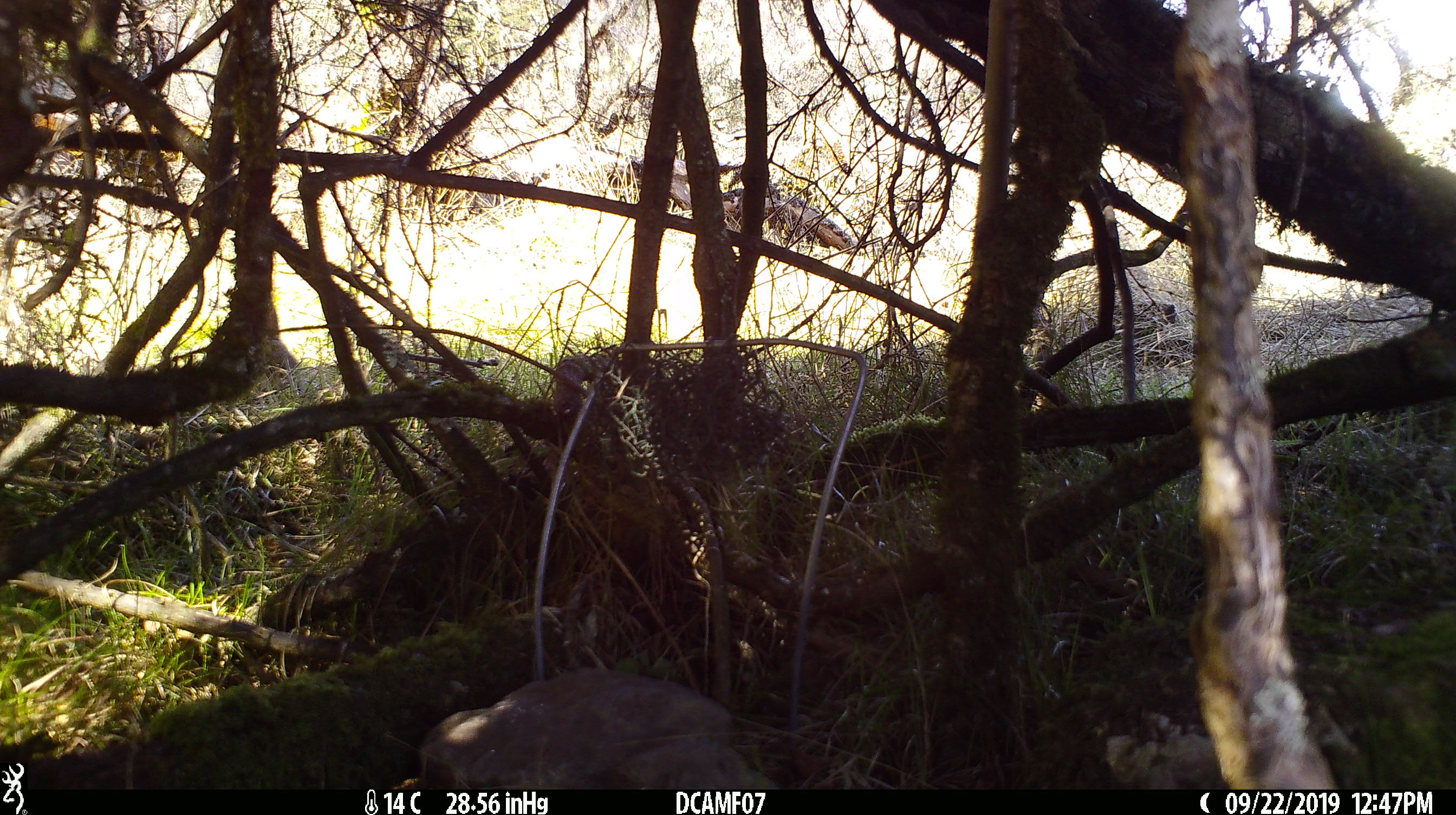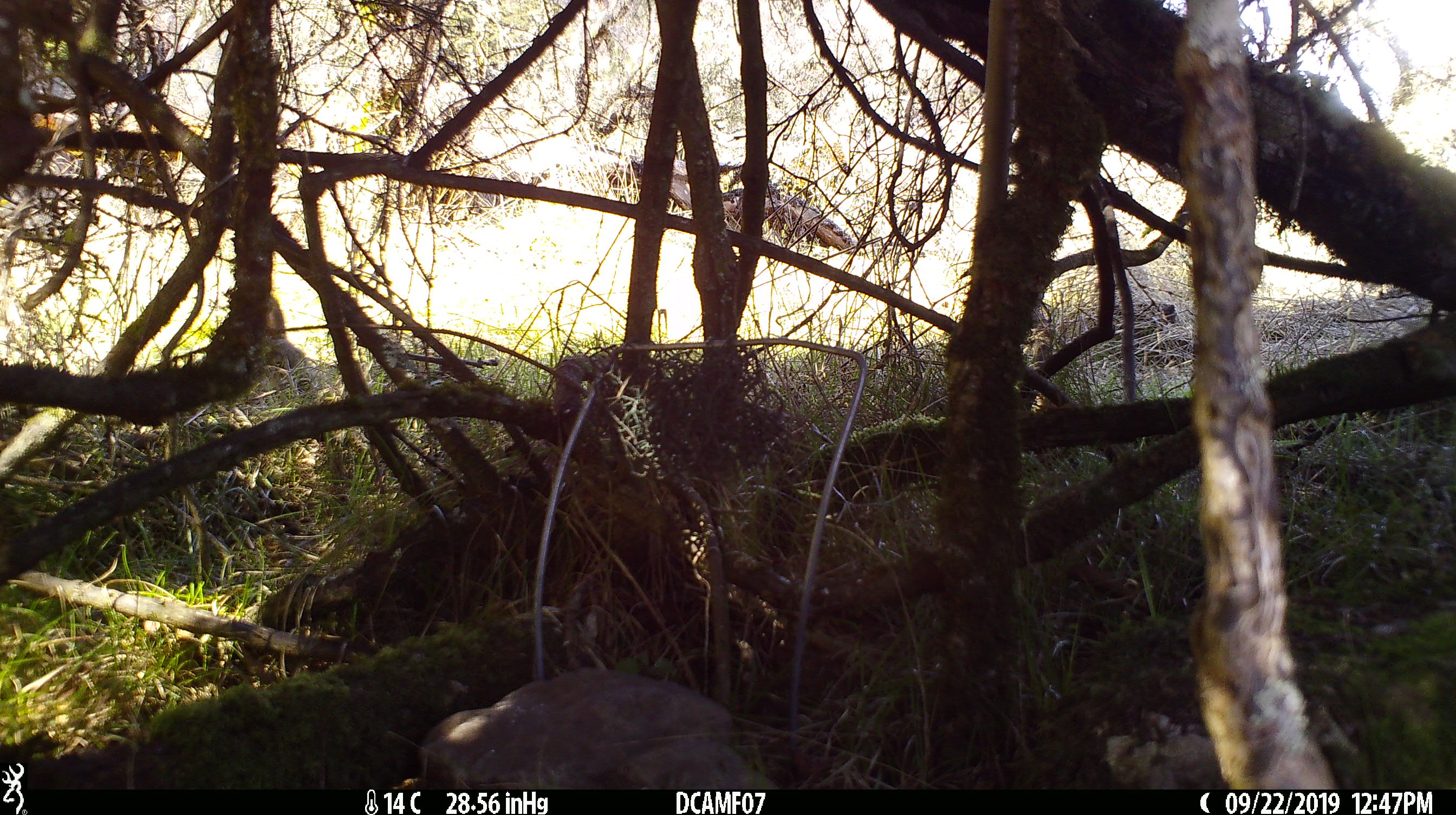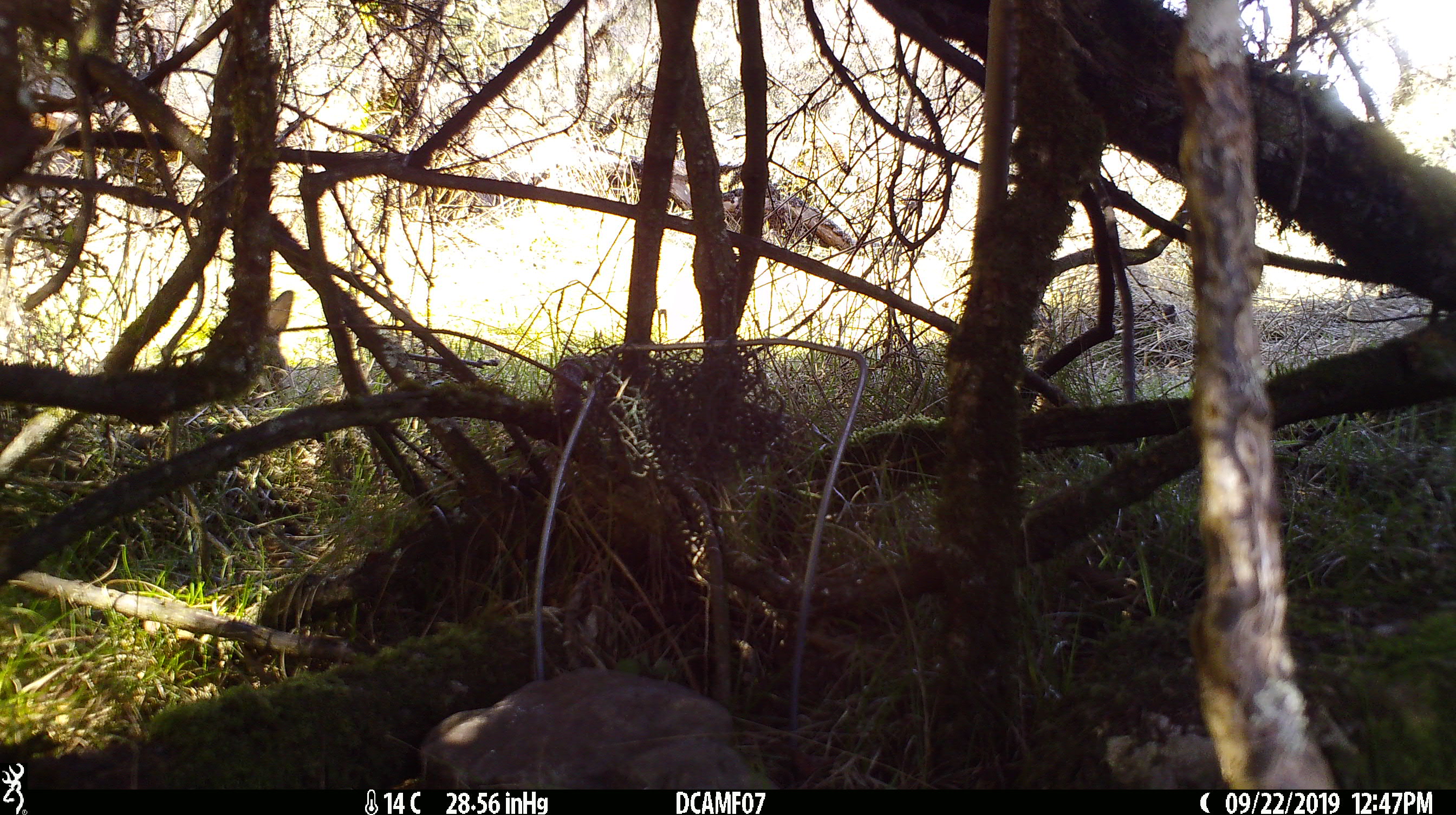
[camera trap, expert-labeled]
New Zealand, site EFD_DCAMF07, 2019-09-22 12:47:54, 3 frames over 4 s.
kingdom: Animalia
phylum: Chordata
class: Mammalia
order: Lagomorpha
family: Leporidae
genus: Oryctolagus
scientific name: Oryctolagus cuniculus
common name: european rabbit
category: rabbit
Rabbit (european rabbit) (Oryctolagus cuniculus).